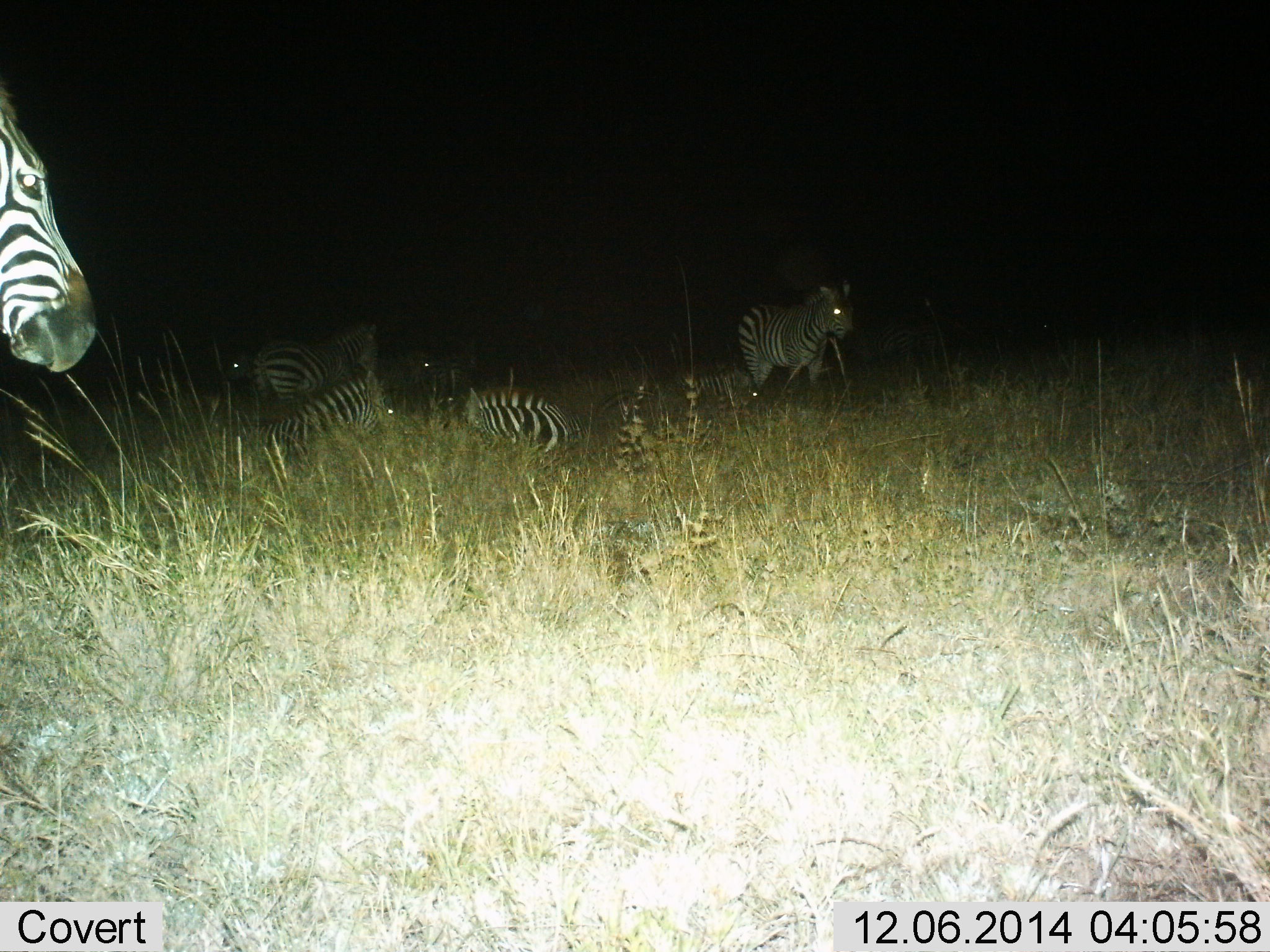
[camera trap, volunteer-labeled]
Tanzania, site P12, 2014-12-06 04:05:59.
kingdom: Animalia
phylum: Chordata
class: Mammalia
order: Perissodactyla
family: Equidae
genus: Equus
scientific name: Equus quagga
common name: plains zebra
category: zebra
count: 6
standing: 90%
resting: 100%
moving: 10%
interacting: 0%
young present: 0%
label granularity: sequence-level